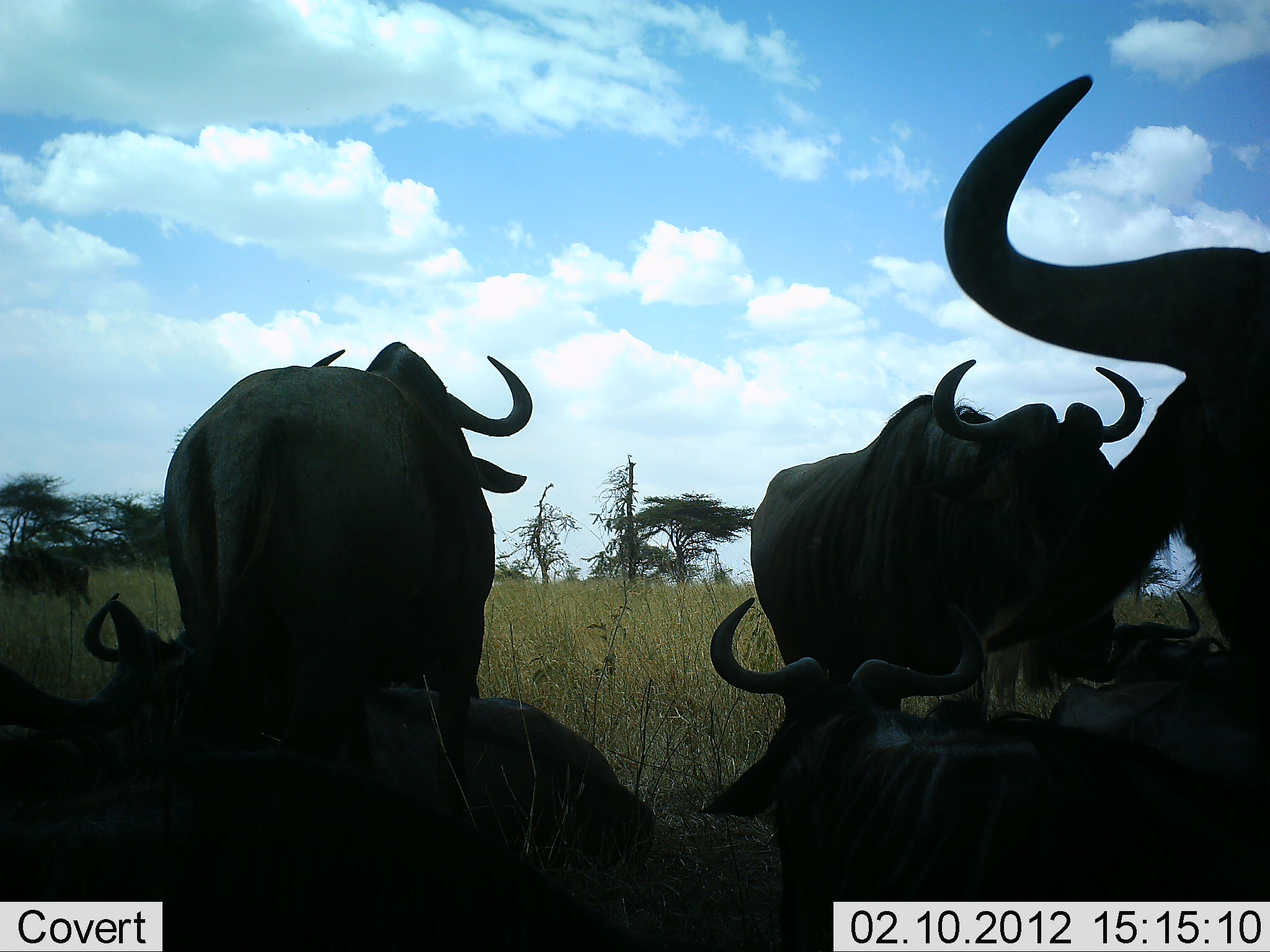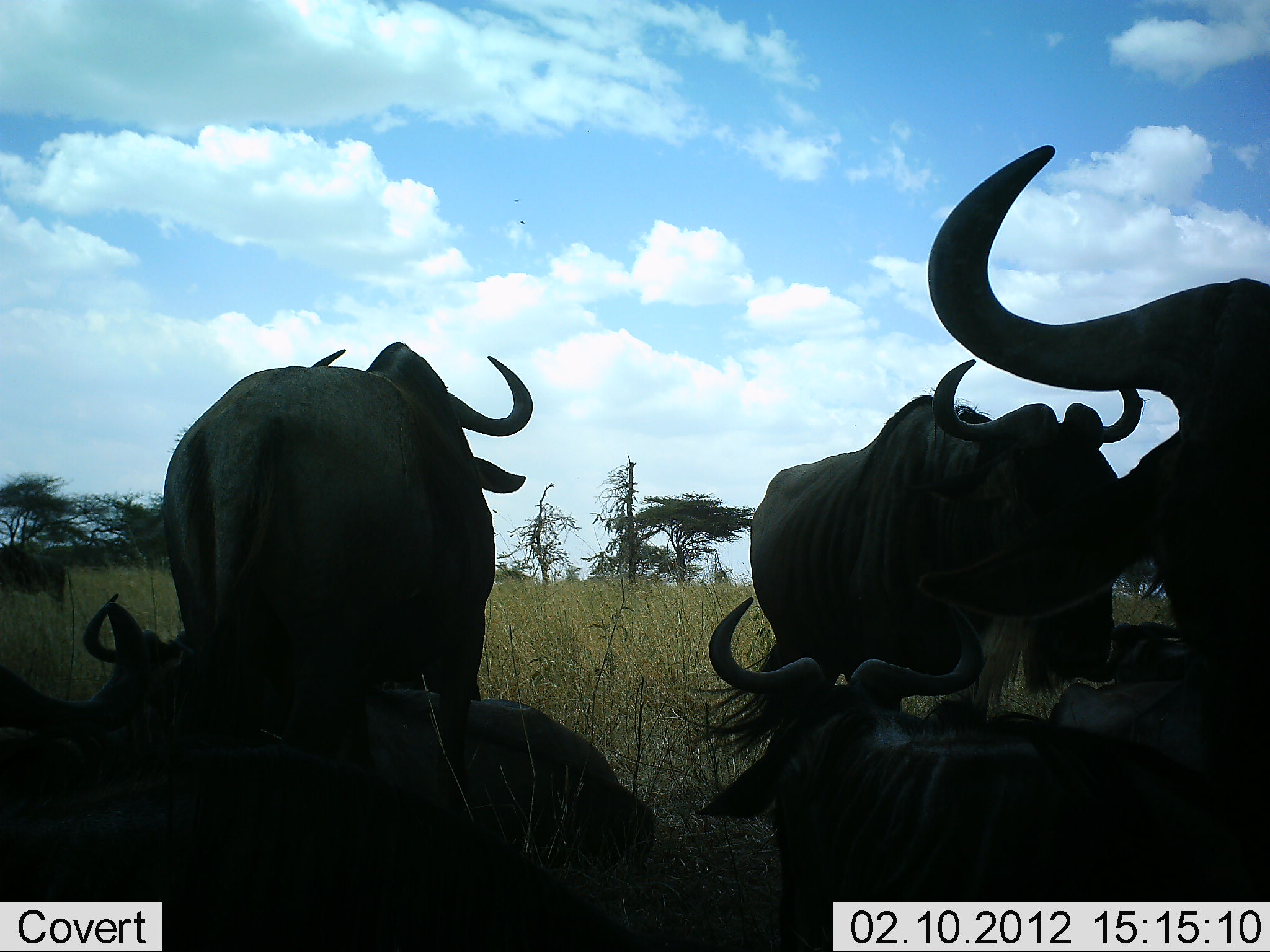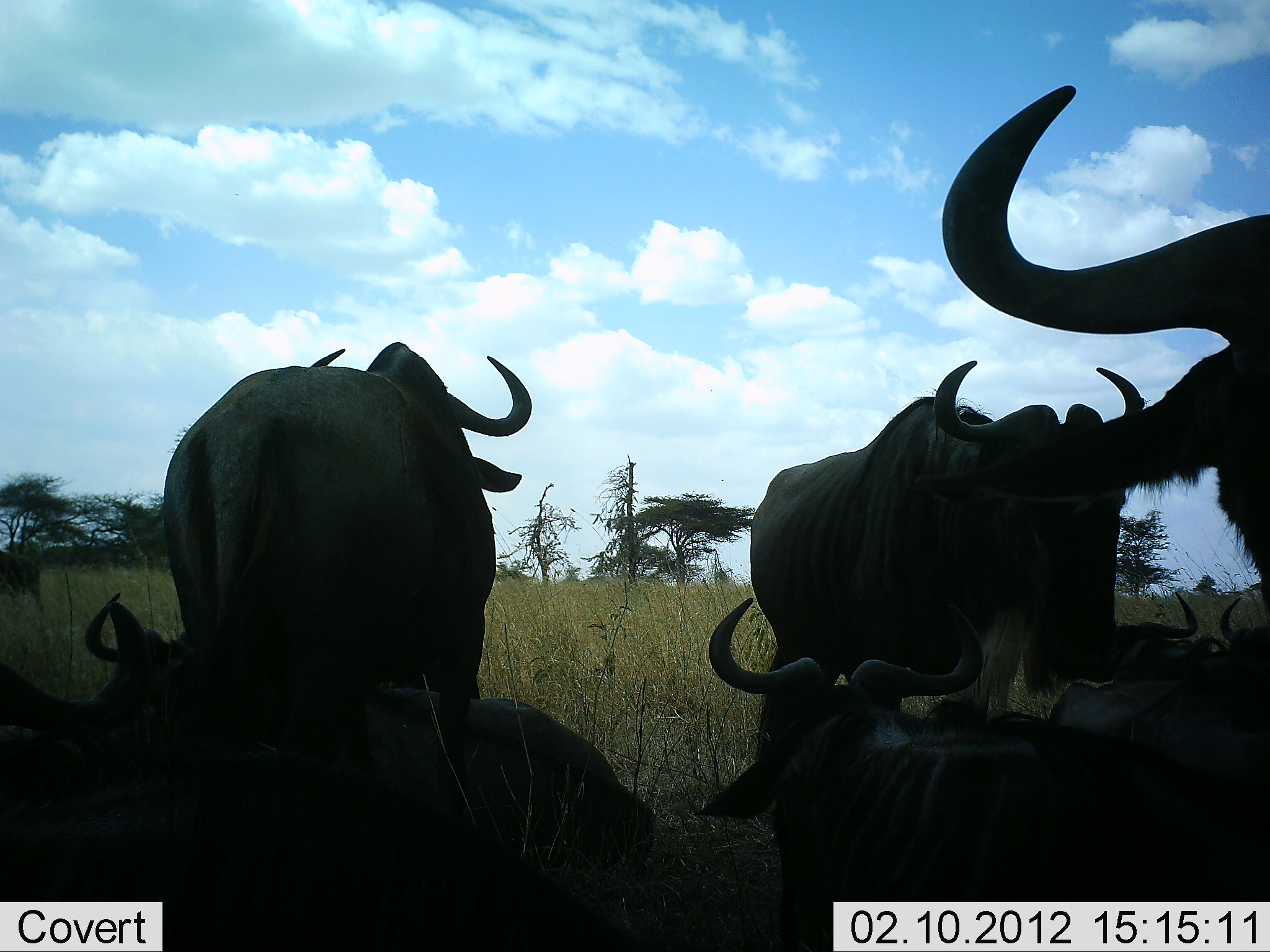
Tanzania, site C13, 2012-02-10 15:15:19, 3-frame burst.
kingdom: Animalia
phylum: Chordata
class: Mammalia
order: Artiodactyla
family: Bovidae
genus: Connochaetes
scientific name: Connochaetes taurinus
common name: blue wildebeest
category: wildebeest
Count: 7.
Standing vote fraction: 77%.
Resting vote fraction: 95%.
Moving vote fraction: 23%.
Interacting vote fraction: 5%.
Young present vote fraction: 0%.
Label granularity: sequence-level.